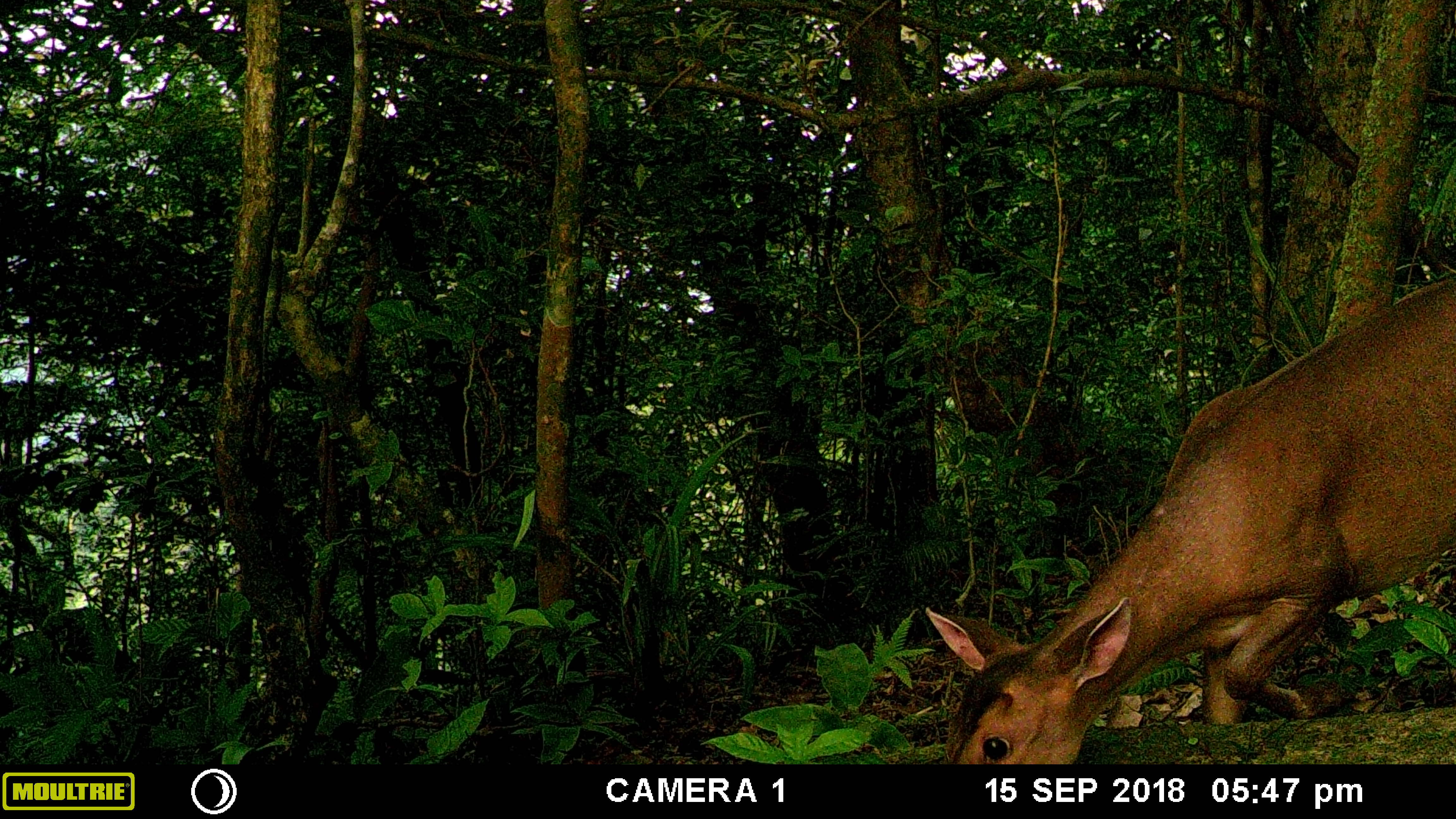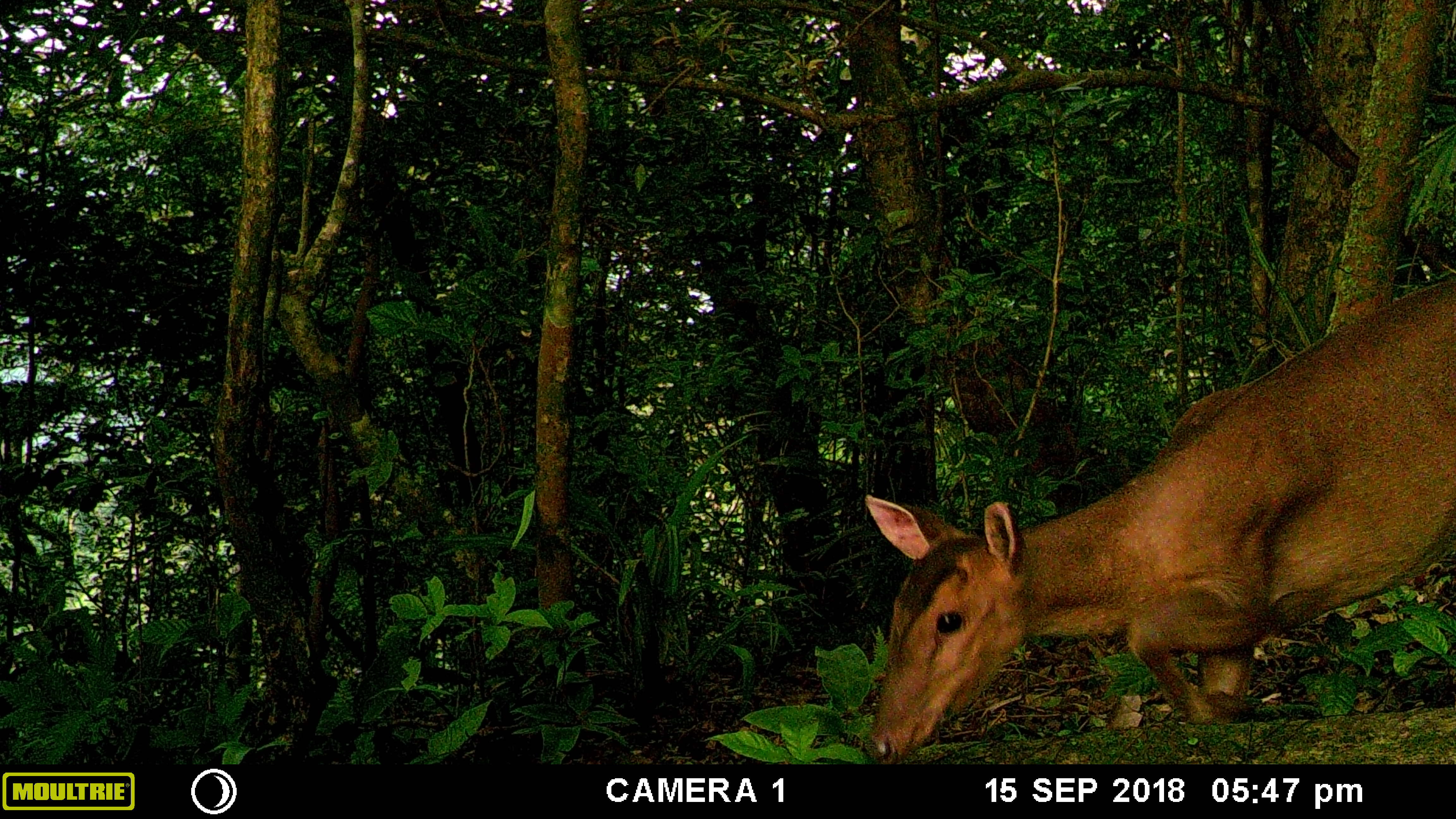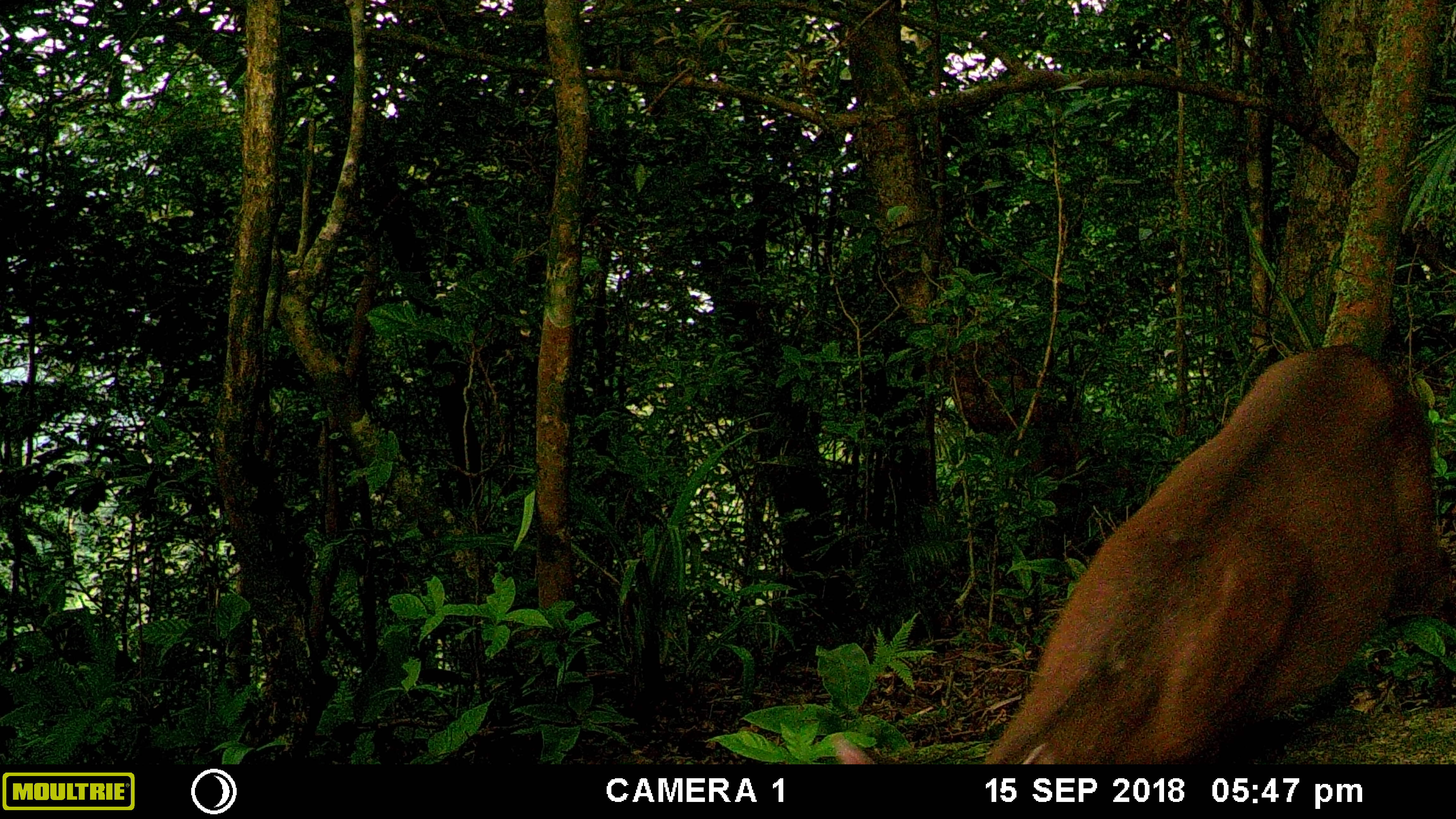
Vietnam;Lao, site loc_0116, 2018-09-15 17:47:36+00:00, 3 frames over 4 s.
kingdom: Animalia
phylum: Chordata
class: Mammalia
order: Artiodactyla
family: Cervidae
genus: Muntiacus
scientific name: Muntiacus vuquangensis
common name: large-antlered muntjac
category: large antlered muntjac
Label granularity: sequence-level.